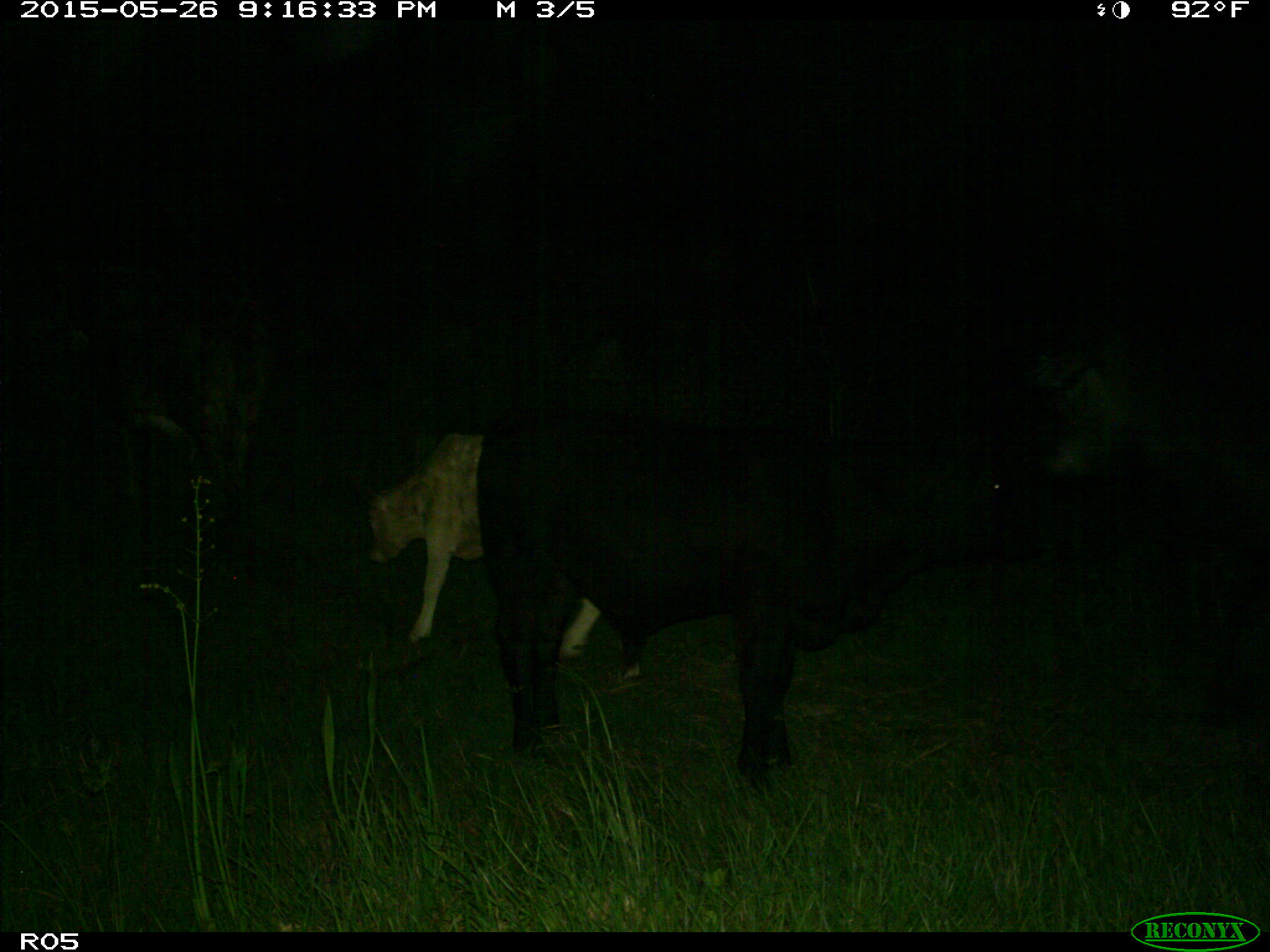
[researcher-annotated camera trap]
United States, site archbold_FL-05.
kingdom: Animalia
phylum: Chordata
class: Mammalia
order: Artiodactyla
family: Bovidae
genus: Bos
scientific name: Bos taurus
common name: domestic cow